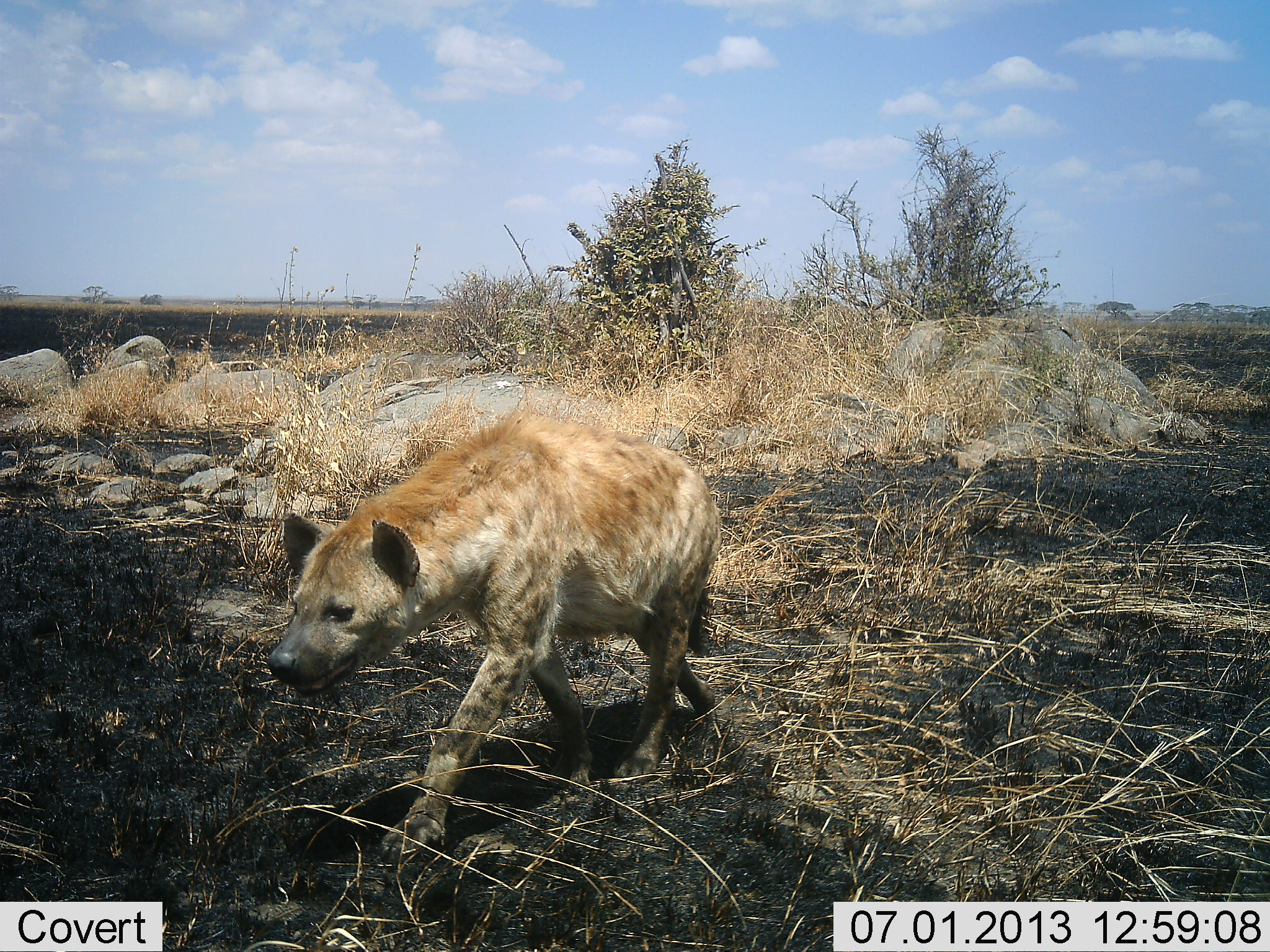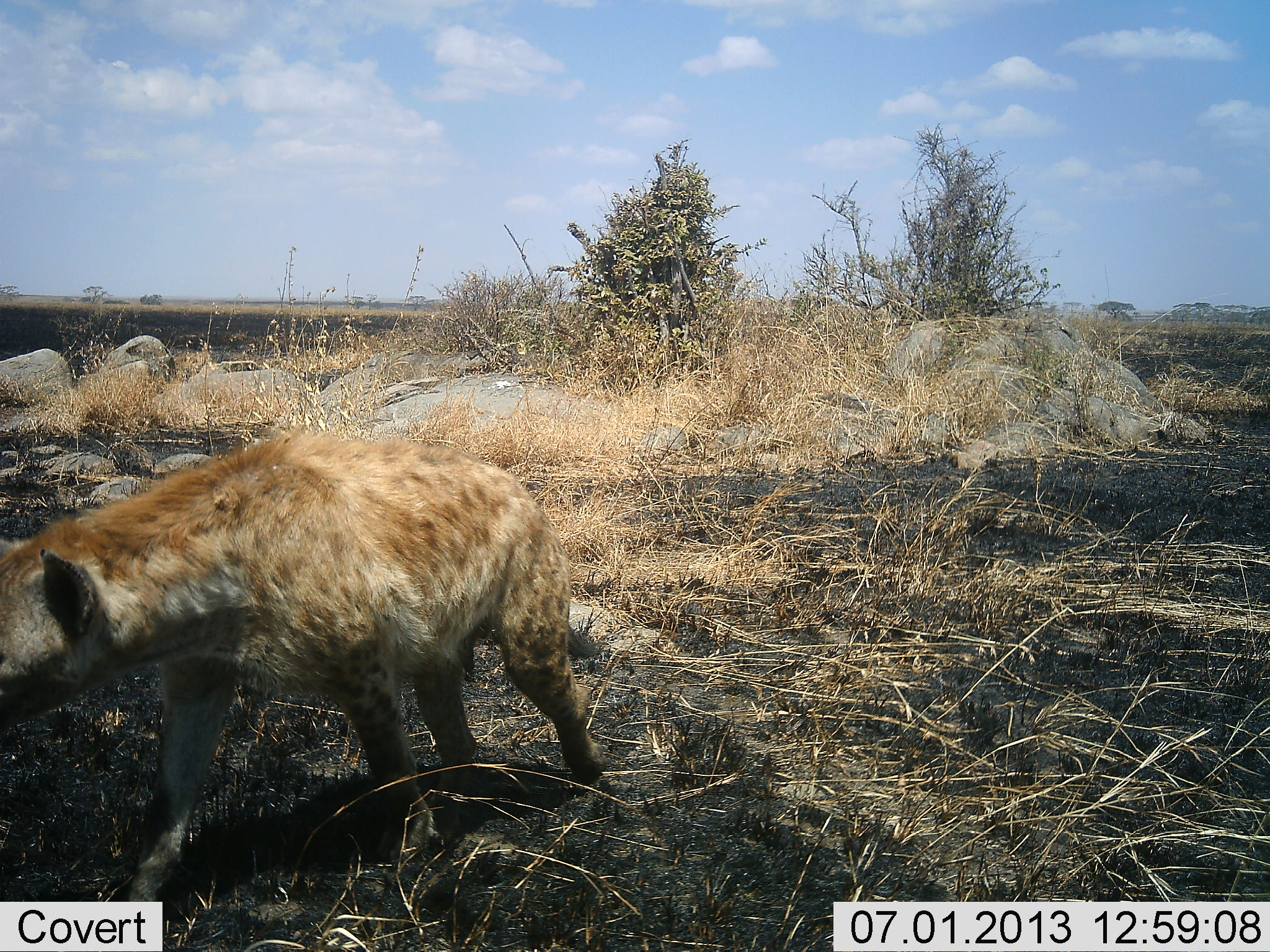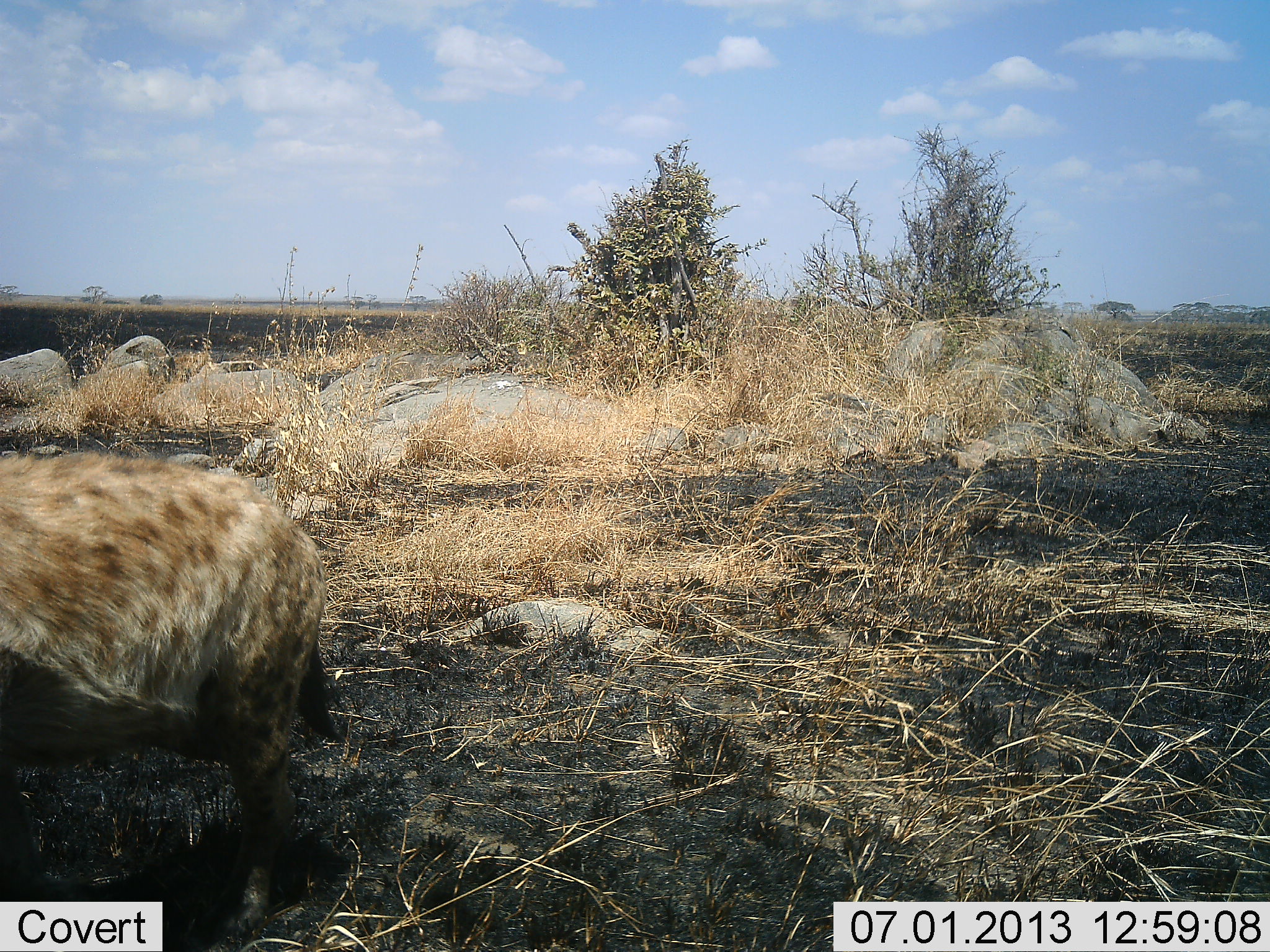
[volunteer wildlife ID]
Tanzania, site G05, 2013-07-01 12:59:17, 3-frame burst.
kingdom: Animalia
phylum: Chordata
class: Mammalia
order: Carnivora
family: Hyaenidae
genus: Crocuta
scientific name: Crocuta crocuta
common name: spotted hyena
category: hyenaspotted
Hyenaspotted (spotted hyena) (Crocuta crocuta), count 1. Behavior (volunteer vote fractions): standing 20%, resting 0%, moving 90%, interacting 0%. Young present (vote fraction): 0%. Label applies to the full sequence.